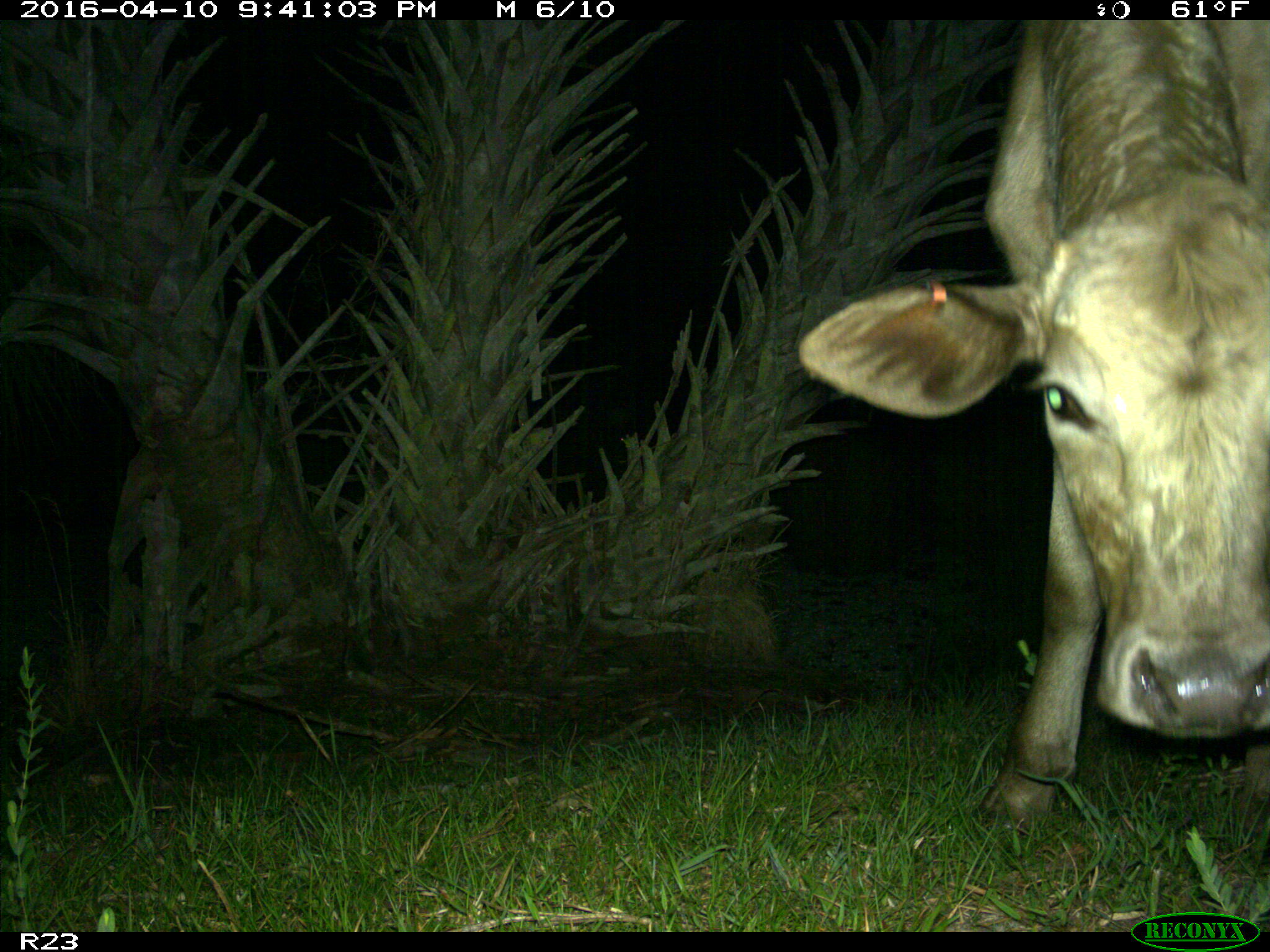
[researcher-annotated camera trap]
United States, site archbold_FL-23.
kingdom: Animalia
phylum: Chordata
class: Mammalia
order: Artiodactyla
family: Bovidae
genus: Bos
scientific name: Bos taurus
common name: domestic cow